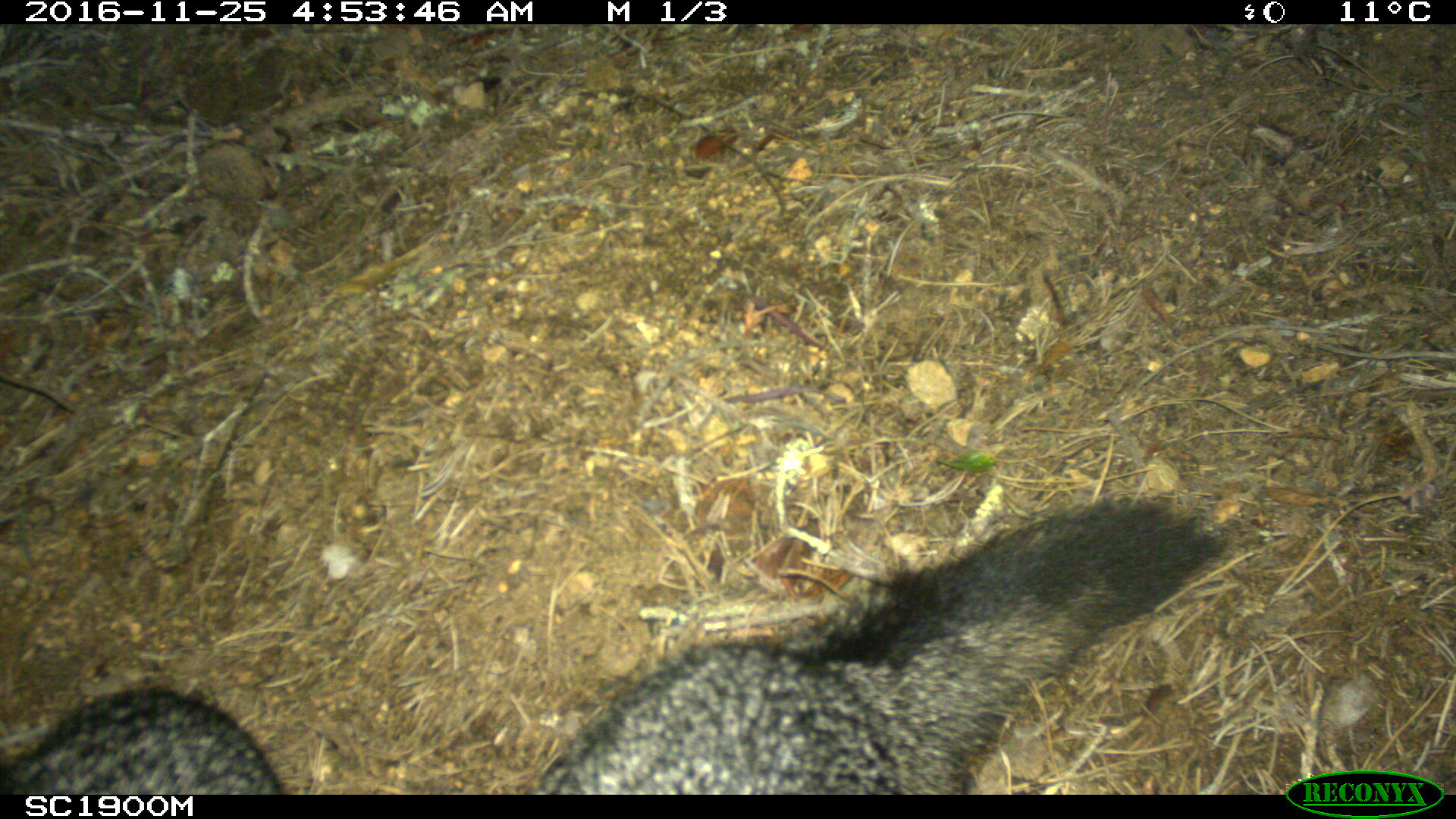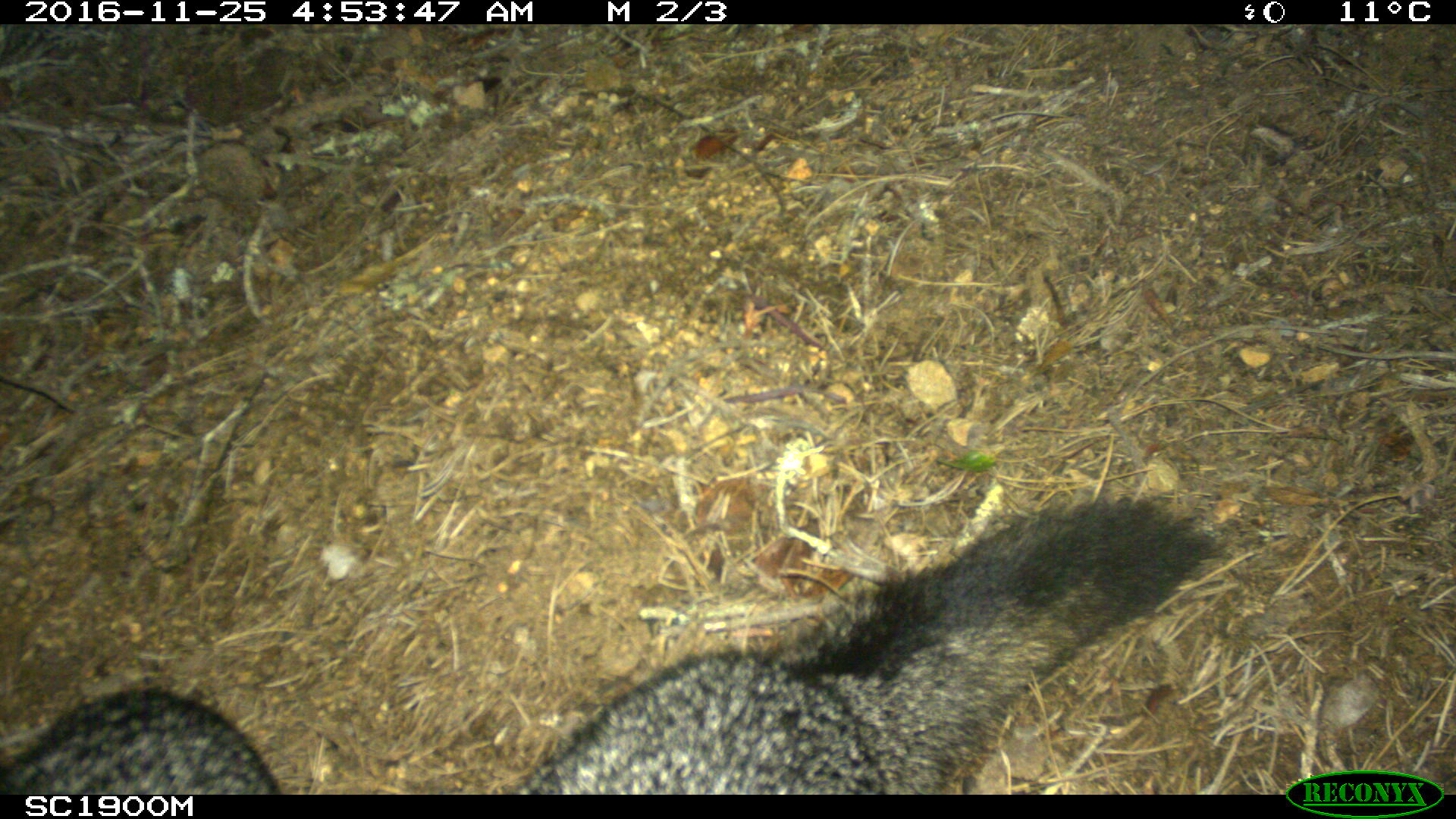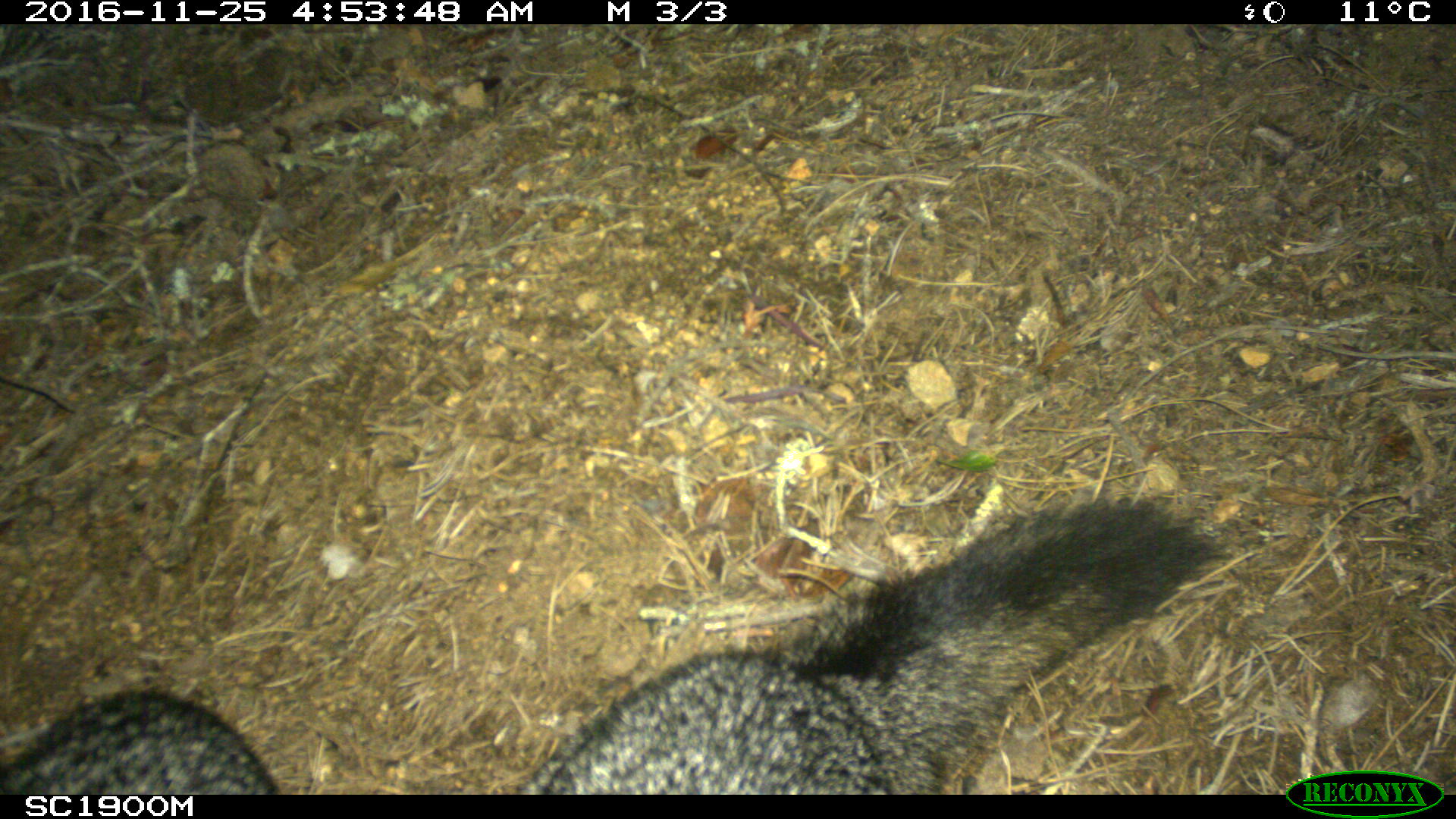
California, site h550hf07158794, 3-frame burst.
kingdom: Animalia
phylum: Chordata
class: Mammalia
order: Carnivora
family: Canidae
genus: Urocyon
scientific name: Urocyon littoralis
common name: island fox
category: fox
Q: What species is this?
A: Fox (island fox) (Urocyon littoralis).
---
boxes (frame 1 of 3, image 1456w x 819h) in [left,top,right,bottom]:
fox: [529,496,1237,798]; [0,686,284,795]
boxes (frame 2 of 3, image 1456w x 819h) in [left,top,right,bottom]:
fox: [517,492,1235,794]; [0,685,280,793]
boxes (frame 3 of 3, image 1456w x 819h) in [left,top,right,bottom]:
fox: [517,490,1222,792]; [0,686,284,794]